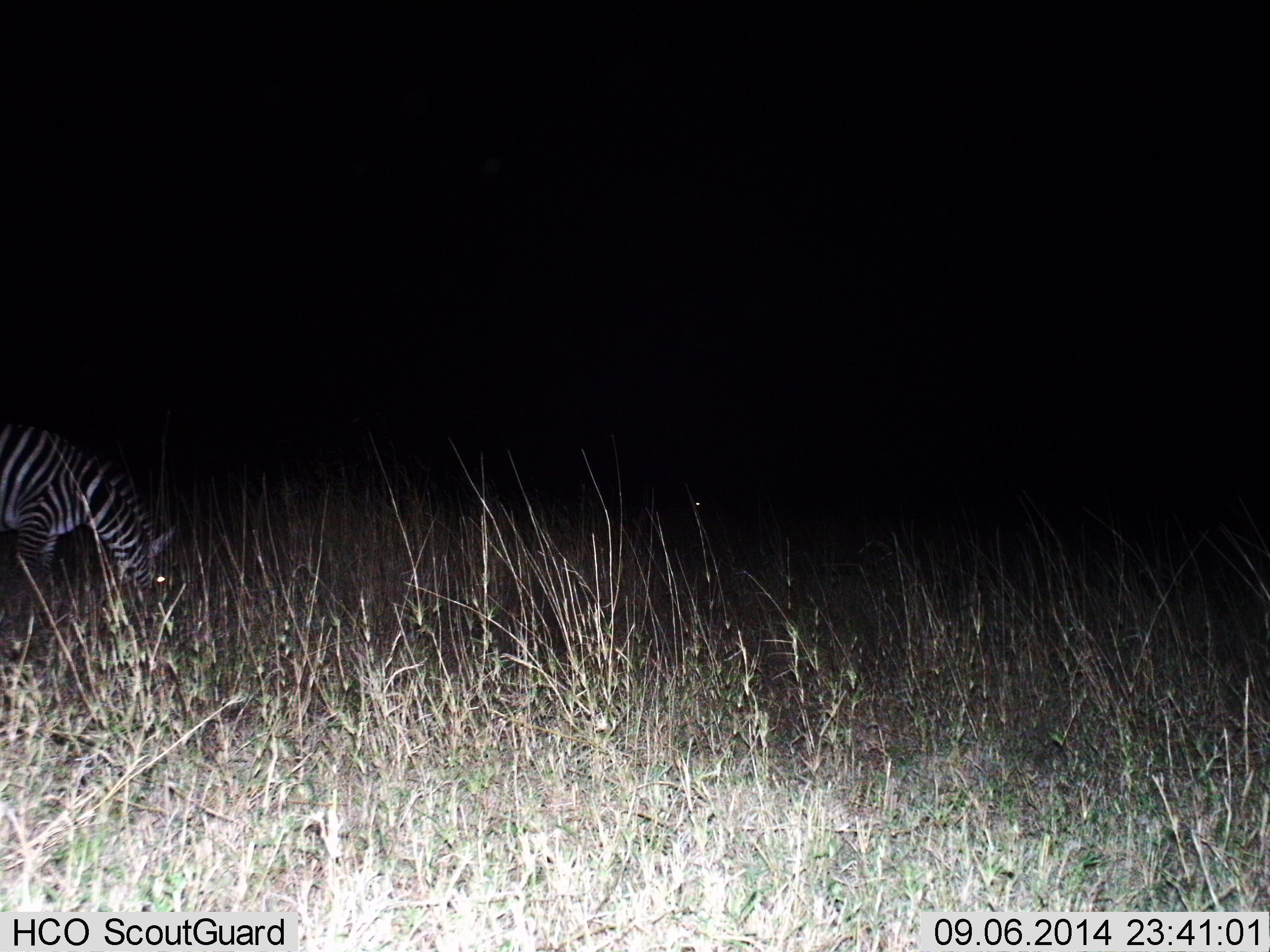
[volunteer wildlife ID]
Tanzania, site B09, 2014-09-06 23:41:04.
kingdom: Animalia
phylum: Chordata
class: Mammalia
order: Perissodactyla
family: Equidae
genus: Equus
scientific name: Equus quagga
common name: plains zebra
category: zebra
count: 1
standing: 10%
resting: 0%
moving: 10%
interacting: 0%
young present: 0%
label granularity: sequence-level